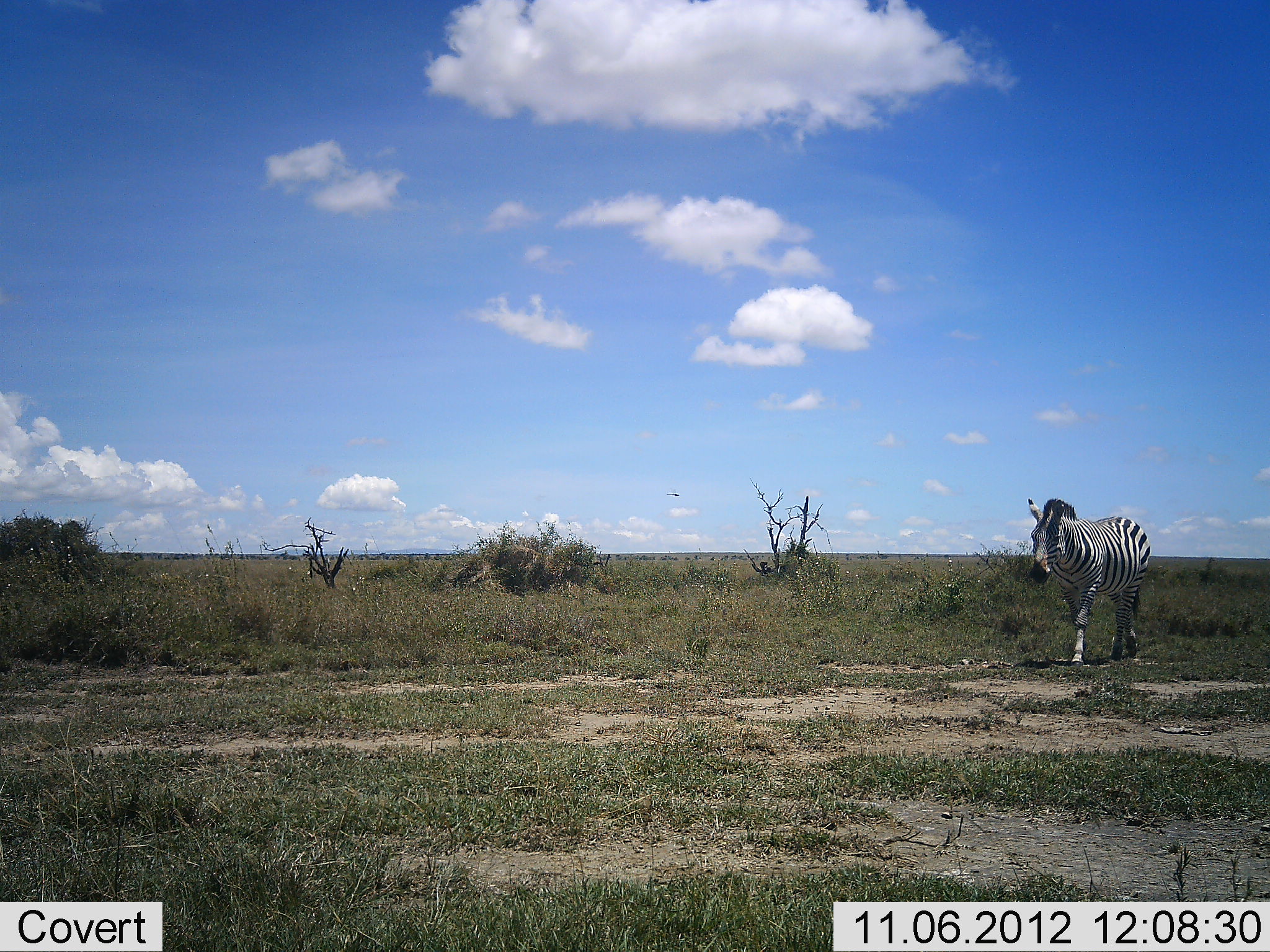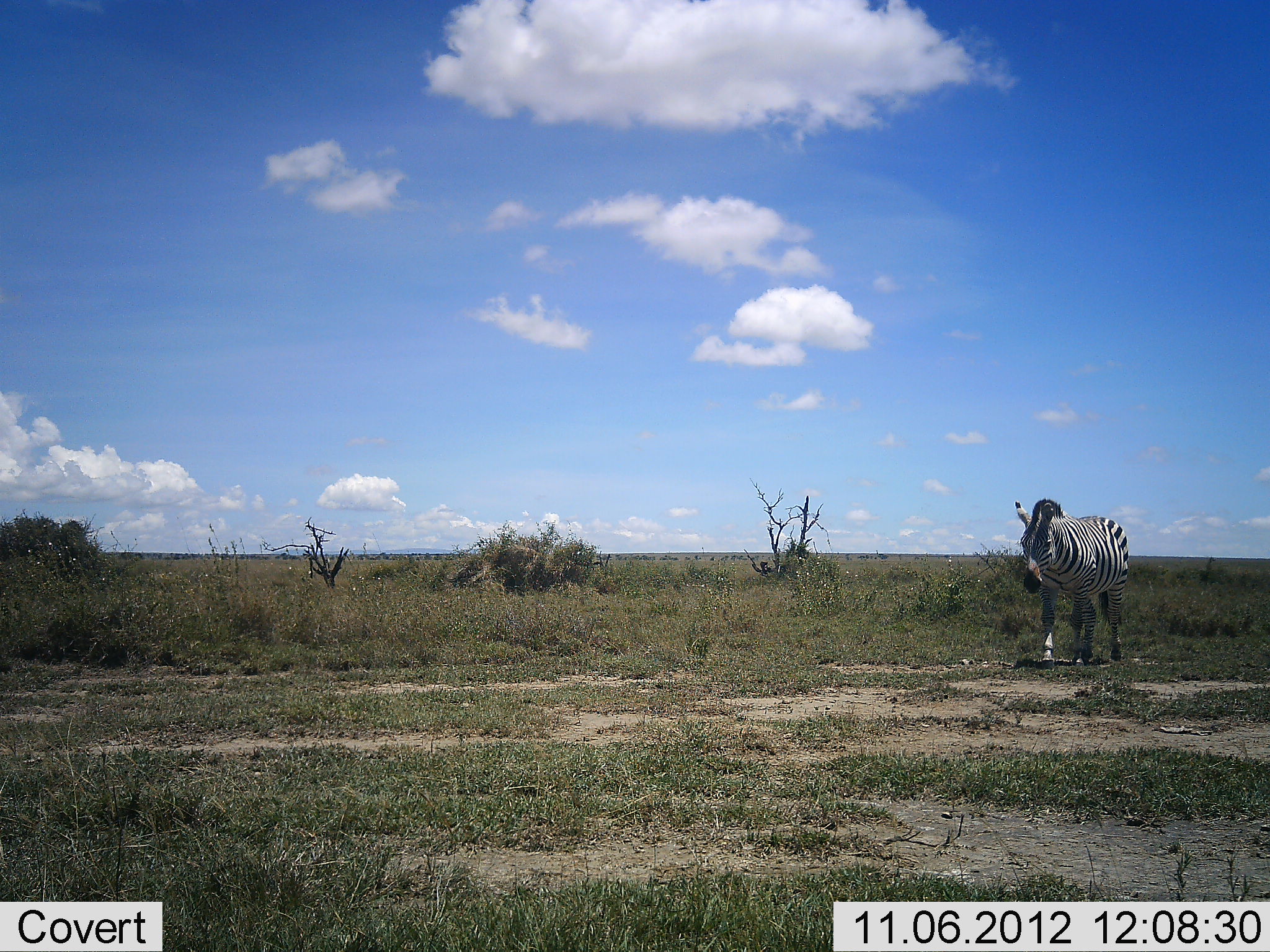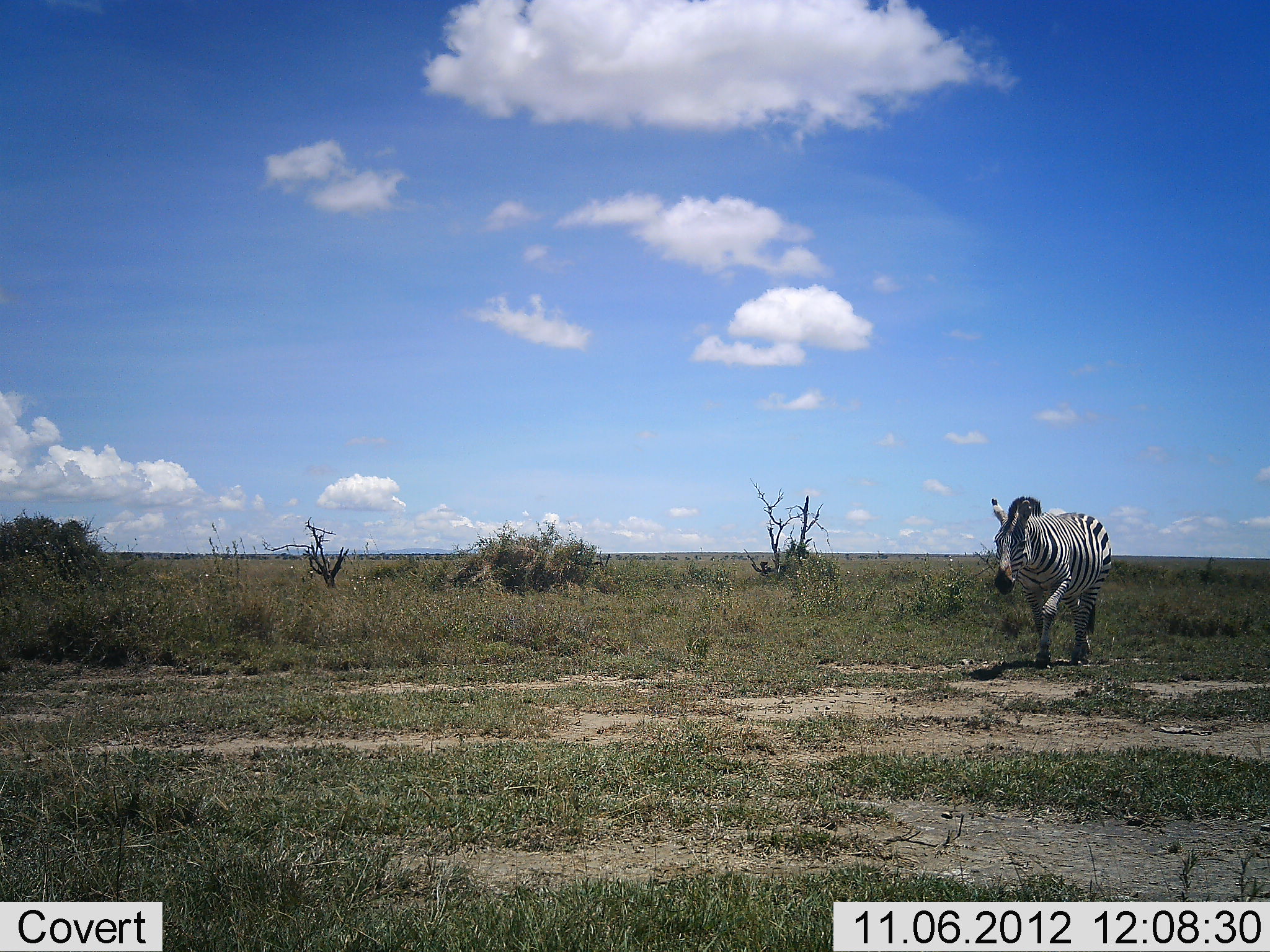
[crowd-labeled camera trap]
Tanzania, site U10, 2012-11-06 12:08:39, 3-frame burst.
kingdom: Animalia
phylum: Chordata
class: Mammalia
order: Perissodactyla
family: Equidae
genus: Equus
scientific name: Equus quagga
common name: plains zebra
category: zebra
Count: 1.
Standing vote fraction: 0%.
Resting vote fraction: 0%.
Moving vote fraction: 100%.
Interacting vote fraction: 0%.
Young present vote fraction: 0%.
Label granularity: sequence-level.